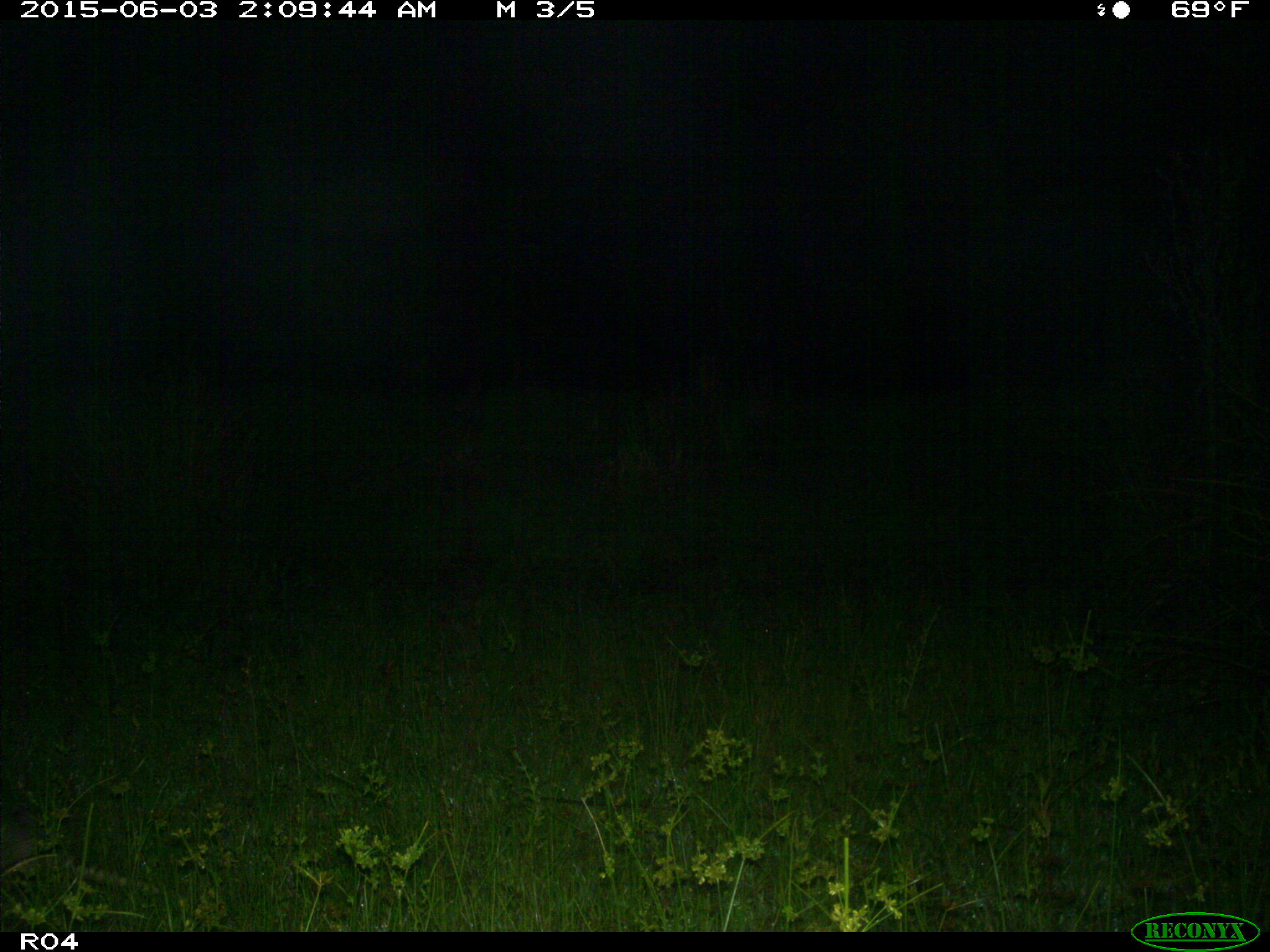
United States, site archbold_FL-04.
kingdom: Animalia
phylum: Chordata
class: Mammalia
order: Cingulata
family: Dasypodidae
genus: Dasypus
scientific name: Dasypus novemcinctus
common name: nine-banded armadillo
Dasypus novemcinctus (nine-banded armadillo).